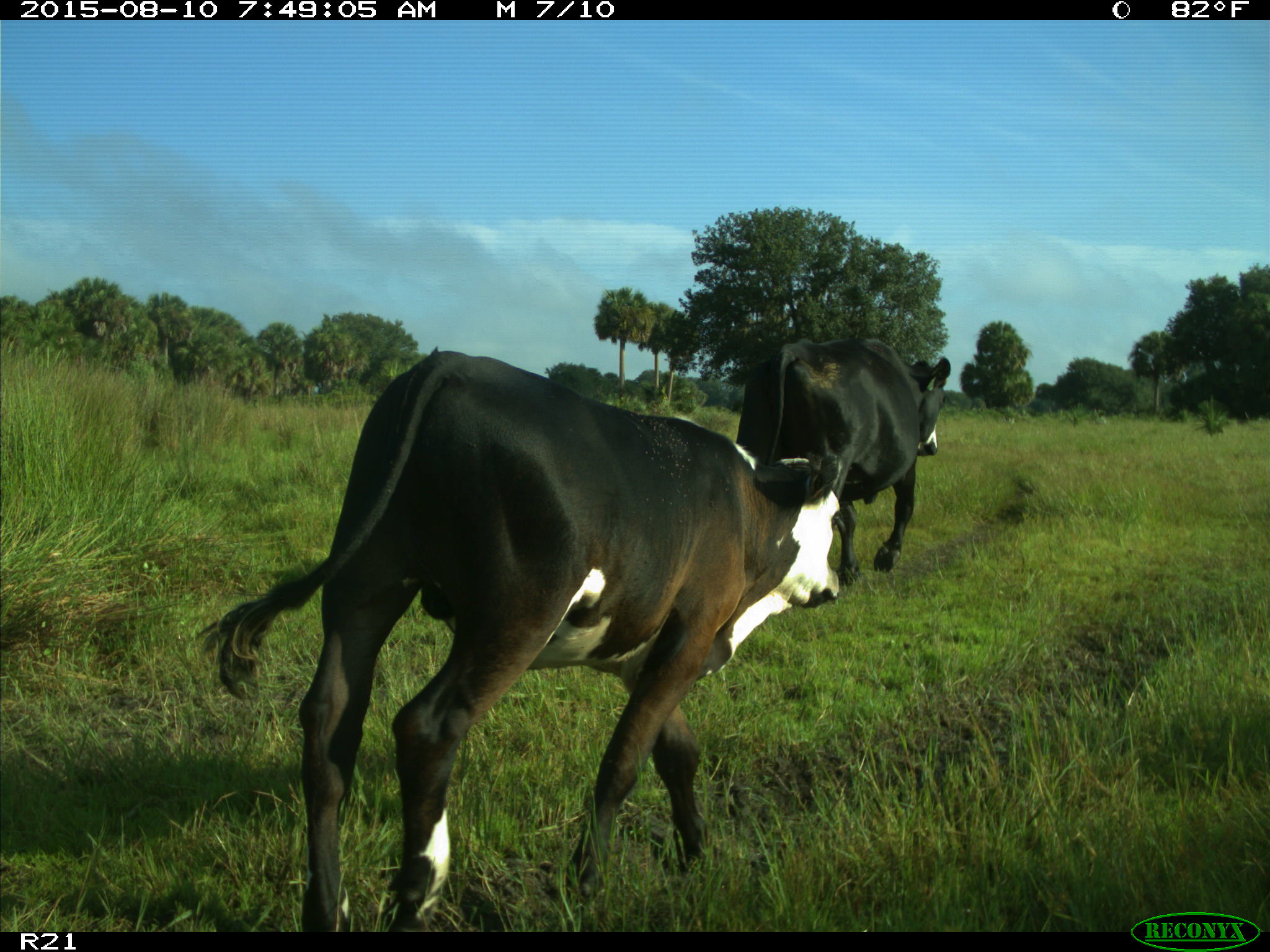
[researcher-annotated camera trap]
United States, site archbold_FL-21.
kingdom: Animalia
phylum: Chordata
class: Mammalia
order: Artiodactyla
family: Bovidae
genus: Bos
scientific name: Bos taurus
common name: domestic cow